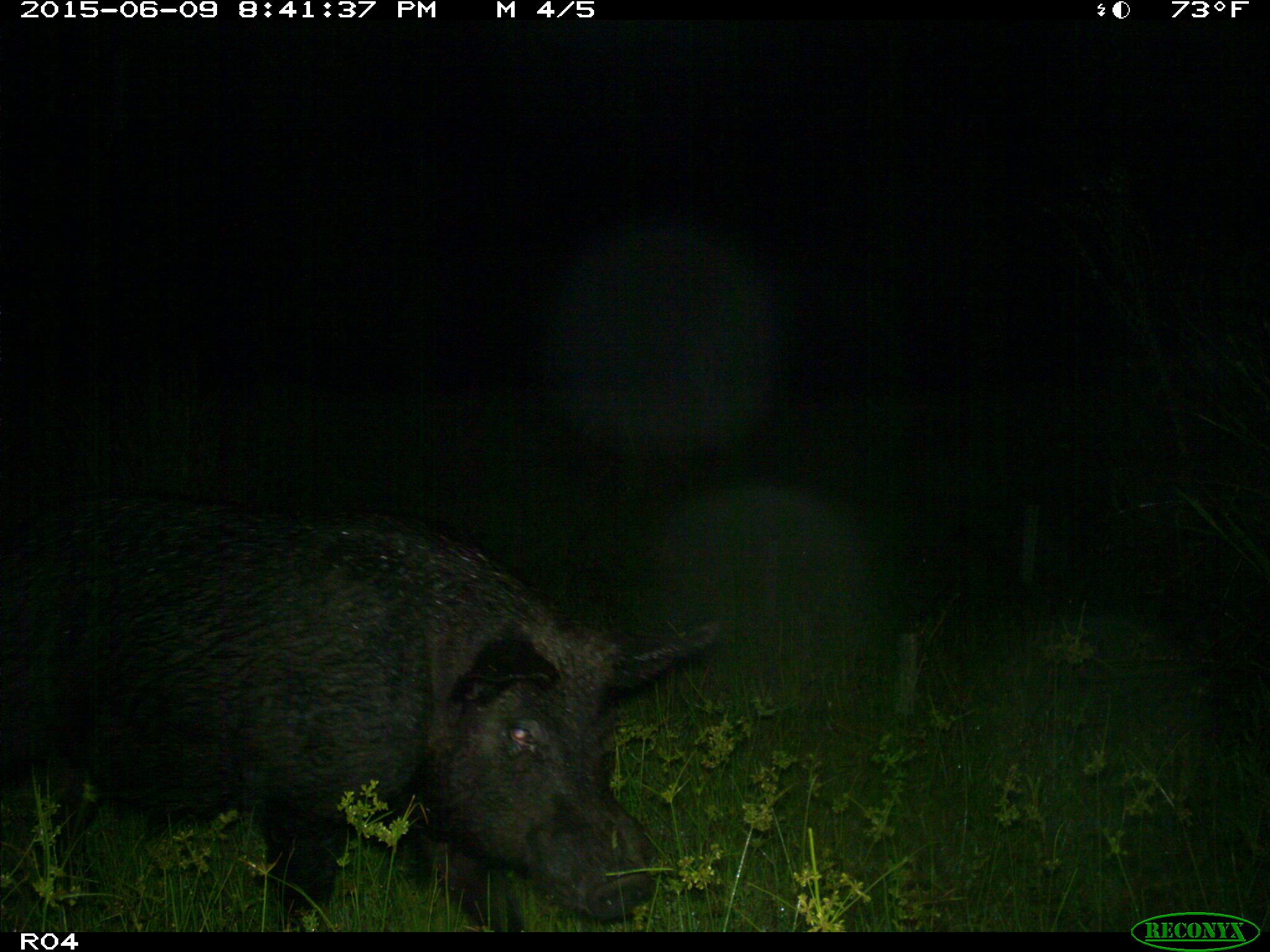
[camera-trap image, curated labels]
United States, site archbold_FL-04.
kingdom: Animalia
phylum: Chordata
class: Mammalia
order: Artiodactyla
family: Suidae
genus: Sus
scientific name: Sus scrofa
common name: wild boar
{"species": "Sus scrofa (wild boar)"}